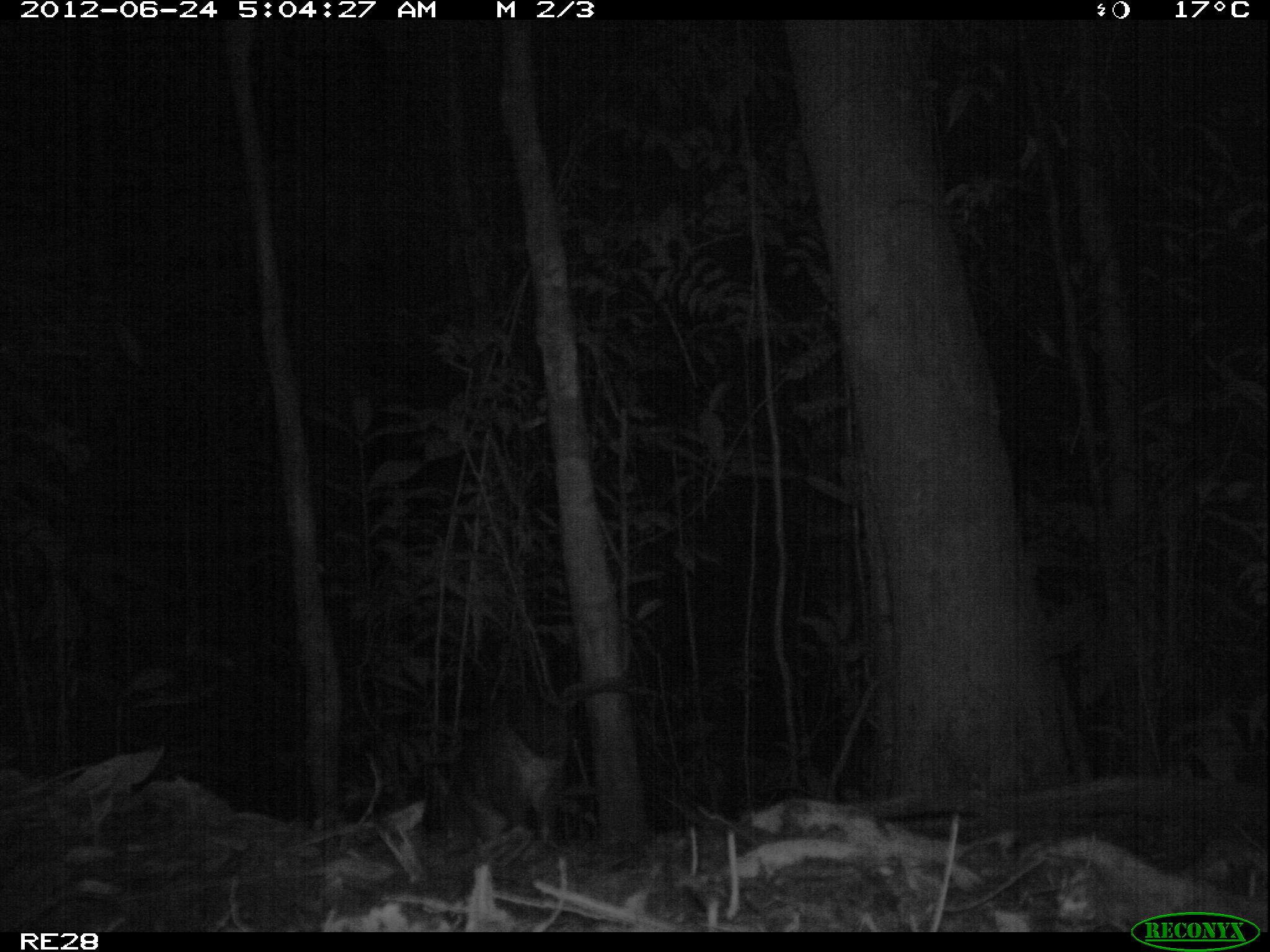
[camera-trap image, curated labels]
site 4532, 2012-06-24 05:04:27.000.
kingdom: Animalia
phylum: Chordata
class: Mammalia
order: Carnivora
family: Eupleridae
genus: Fossa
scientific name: Fossa fossana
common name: fanaloka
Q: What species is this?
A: Fossa fossana (fanaloka).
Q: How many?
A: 1.